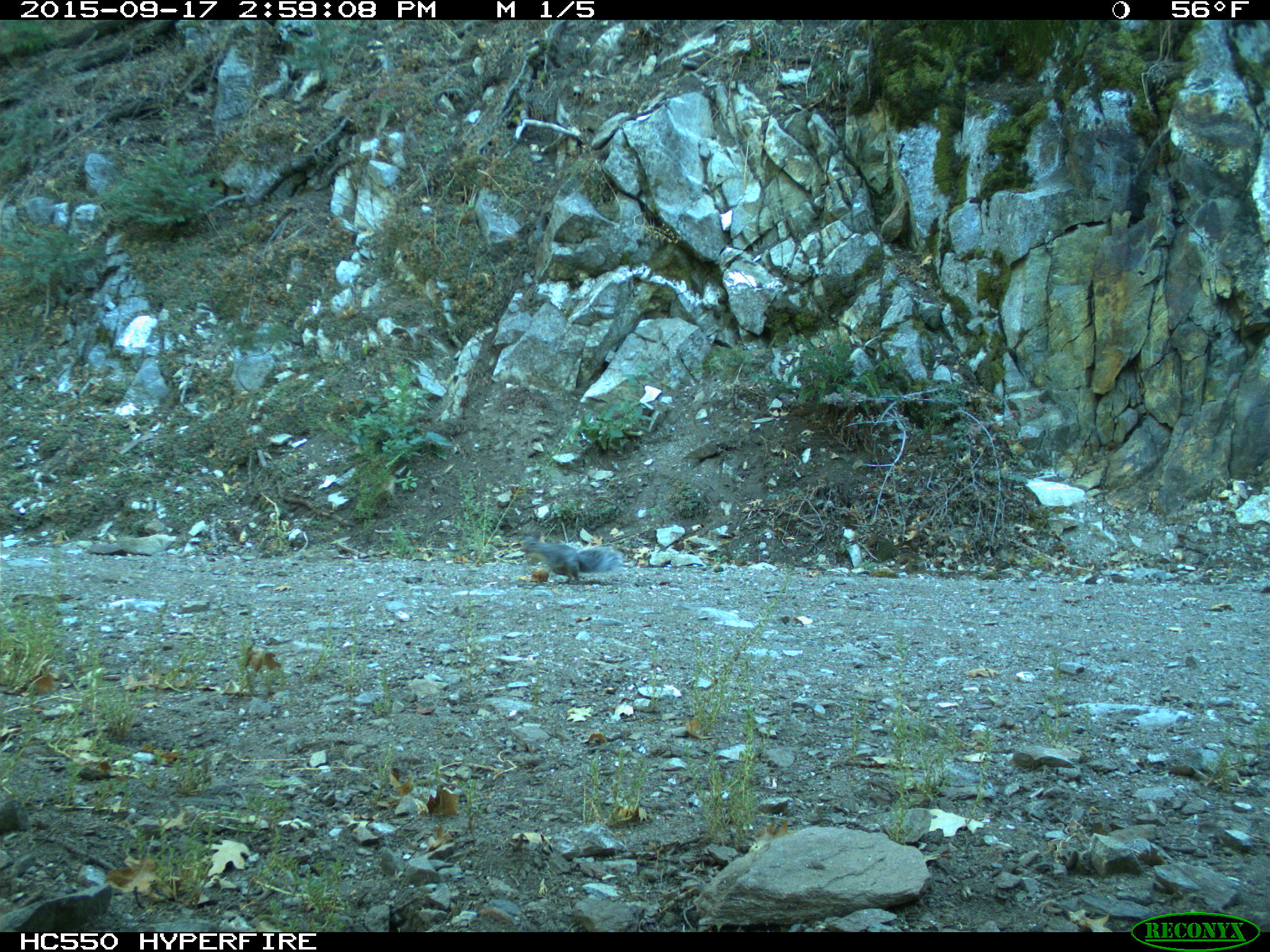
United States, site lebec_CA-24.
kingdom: Animalia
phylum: Chordata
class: Mammalia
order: Rodentia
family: Sciuridae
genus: Sciurus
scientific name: Sciurus carolinensis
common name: eastern gray squirrel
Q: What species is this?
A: Sciurus carolinensis (eastern gray squirrel).